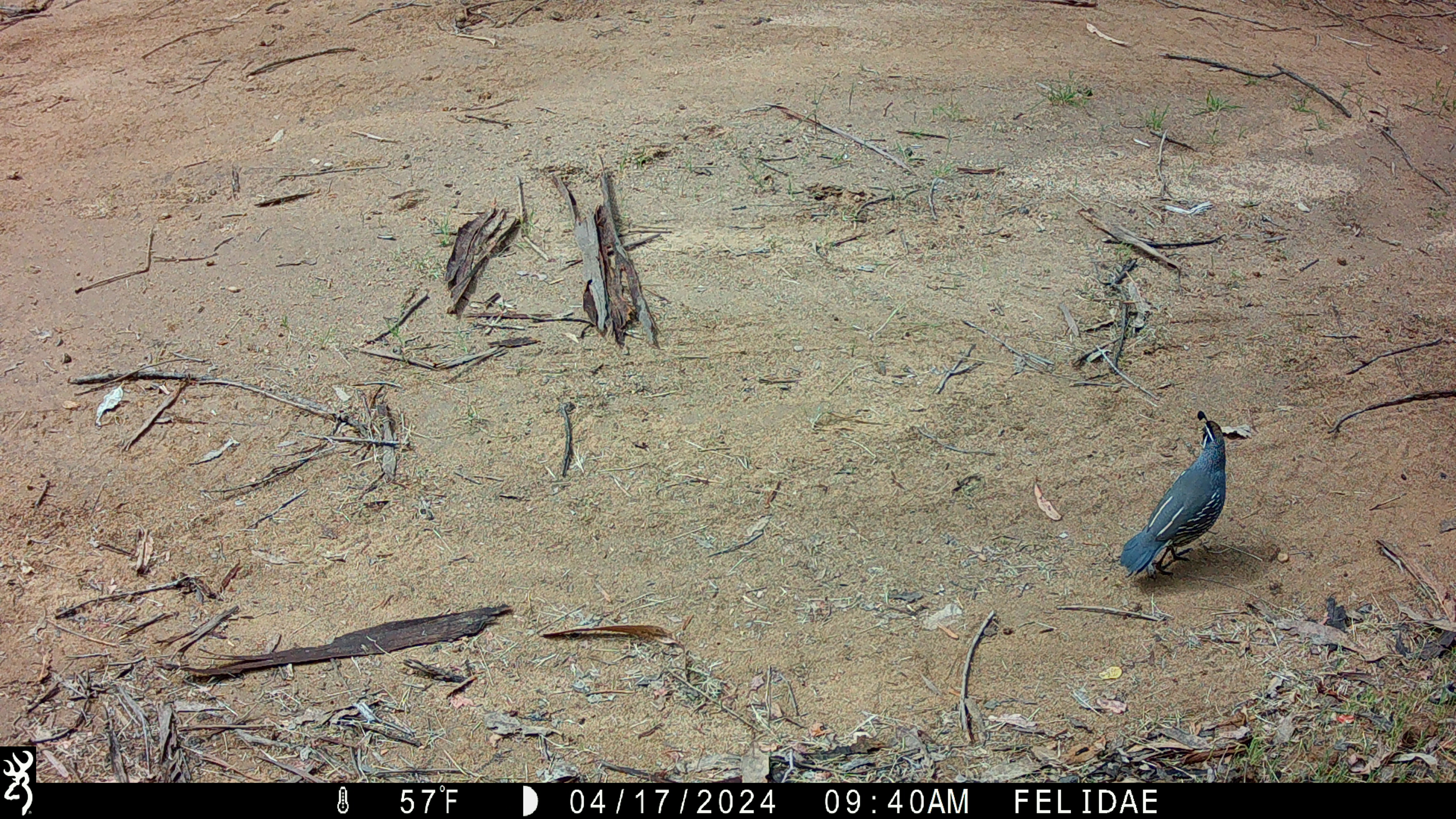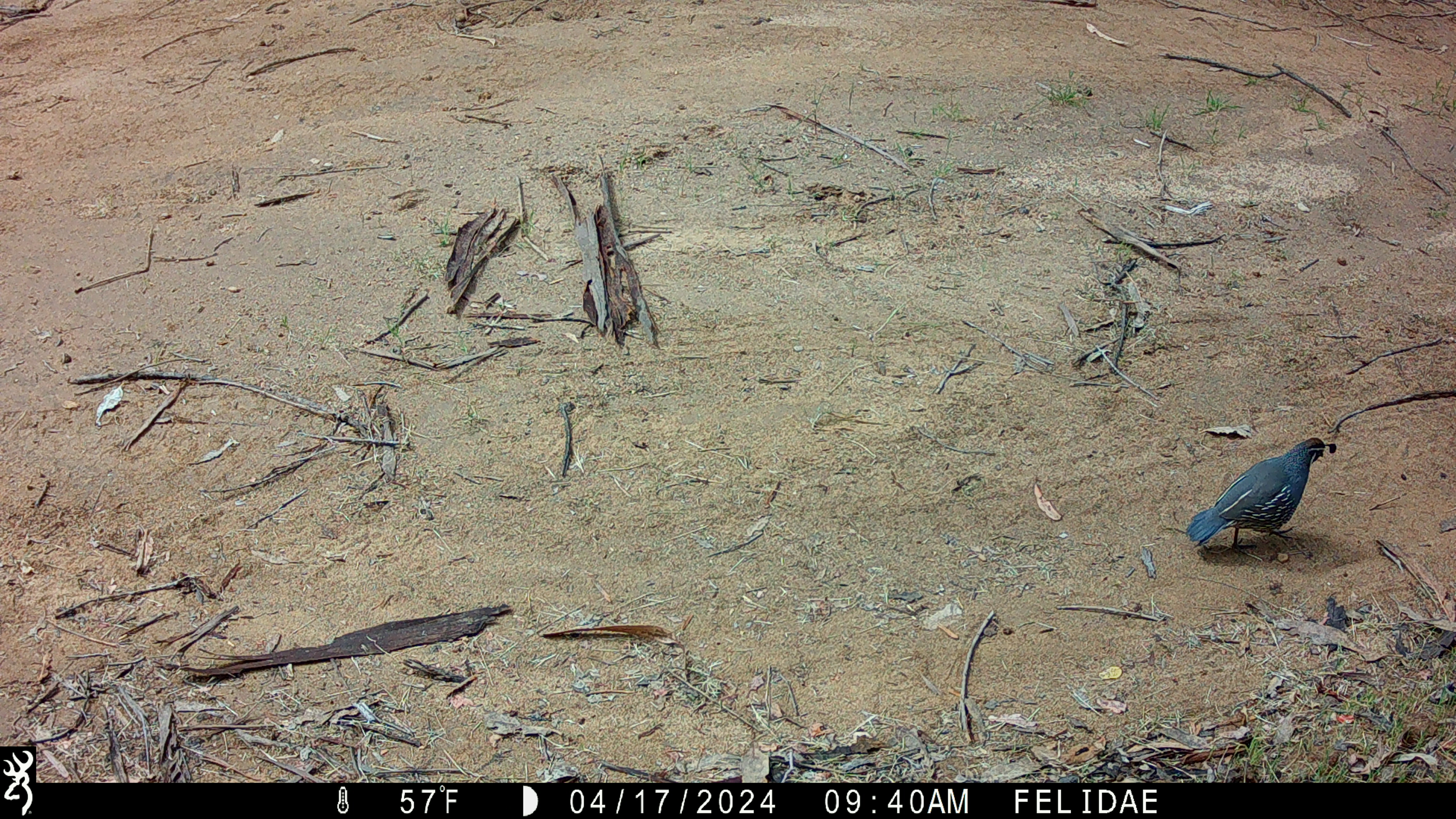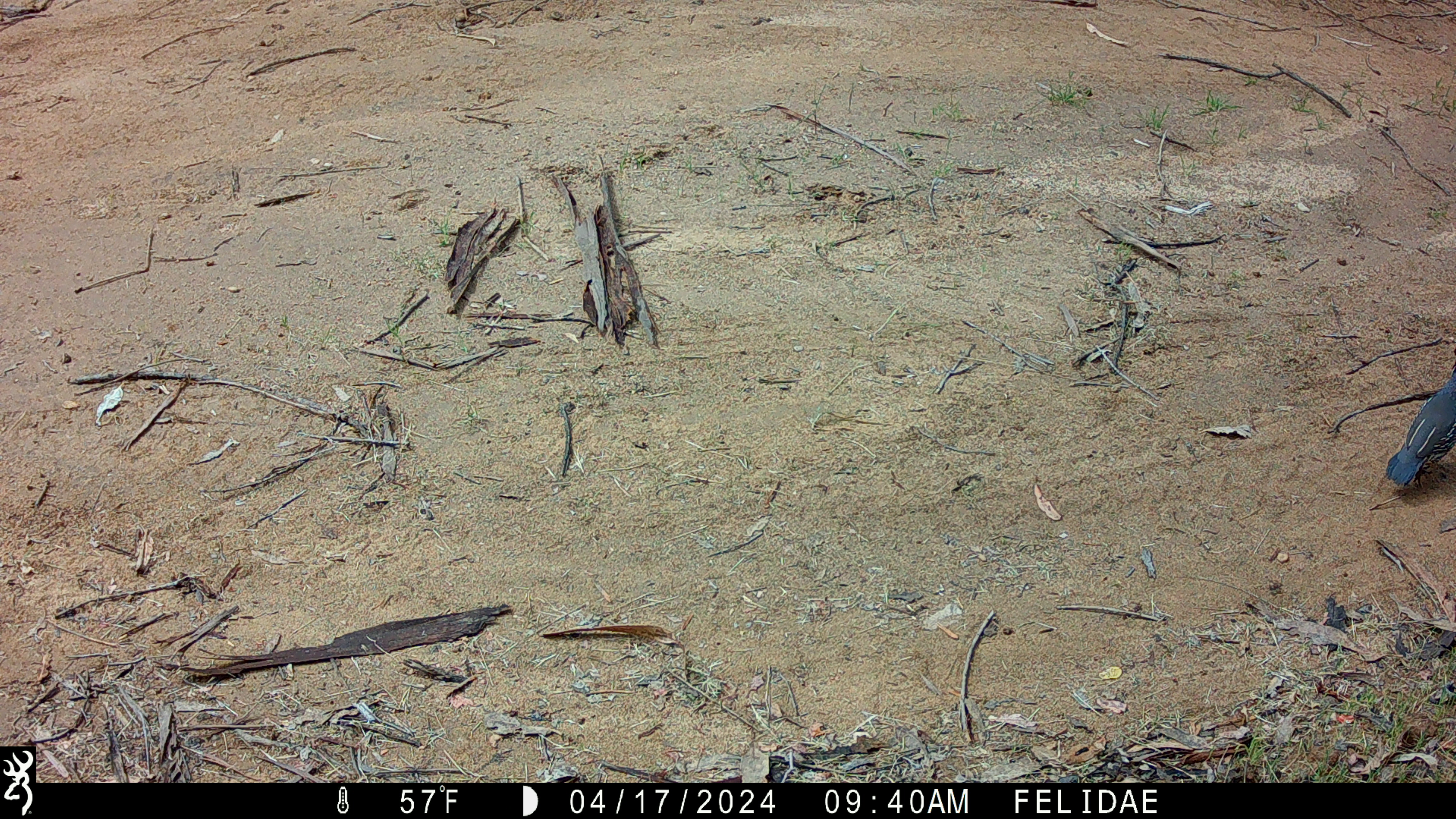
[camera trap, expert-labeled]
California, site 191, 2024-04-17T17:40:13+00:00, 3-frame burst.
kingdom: Animalia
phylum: Chordata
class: Aves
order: Galliformes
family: Odontophoridae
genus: Callipepla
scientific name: Callipepla californica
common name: california quail